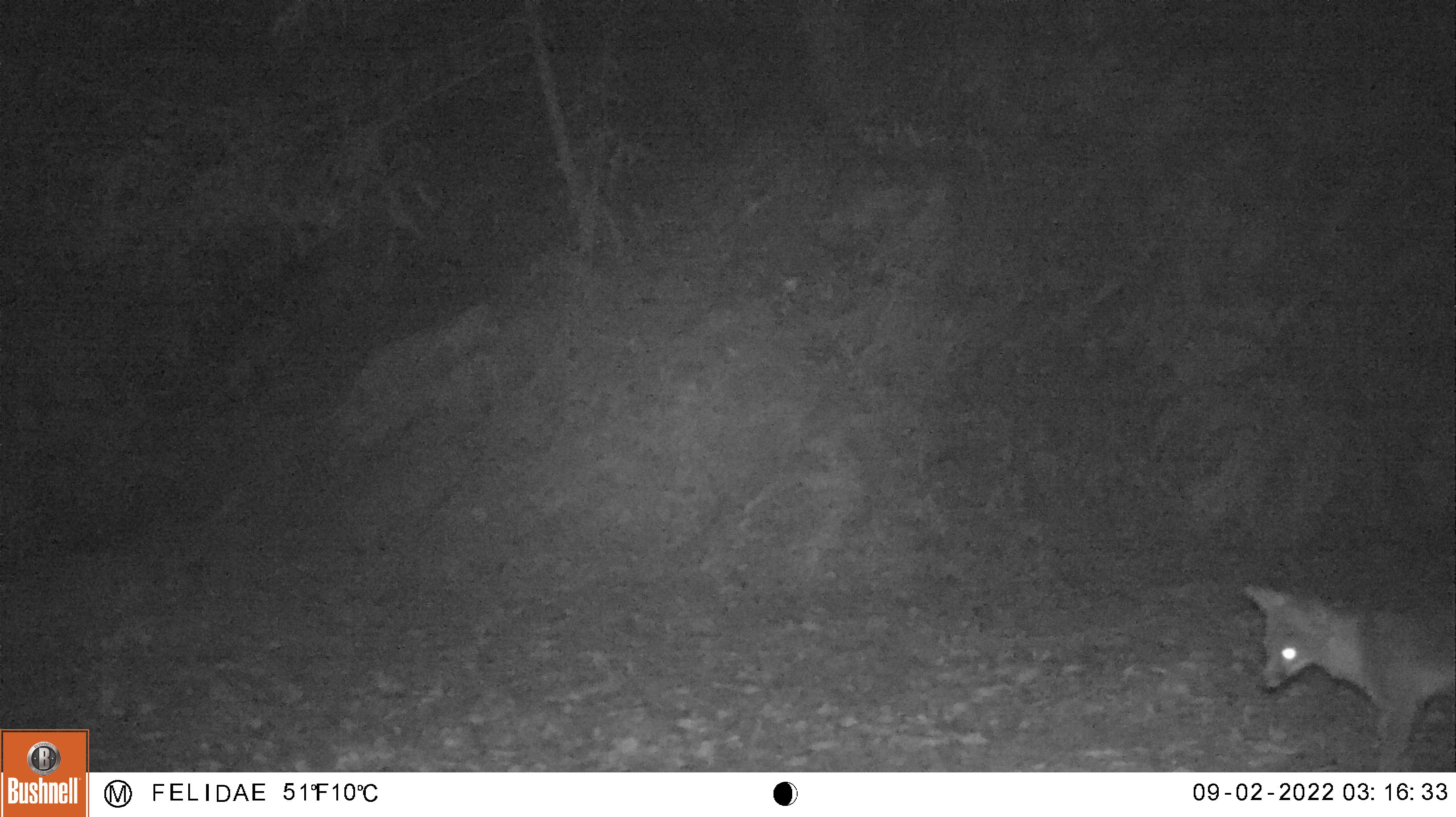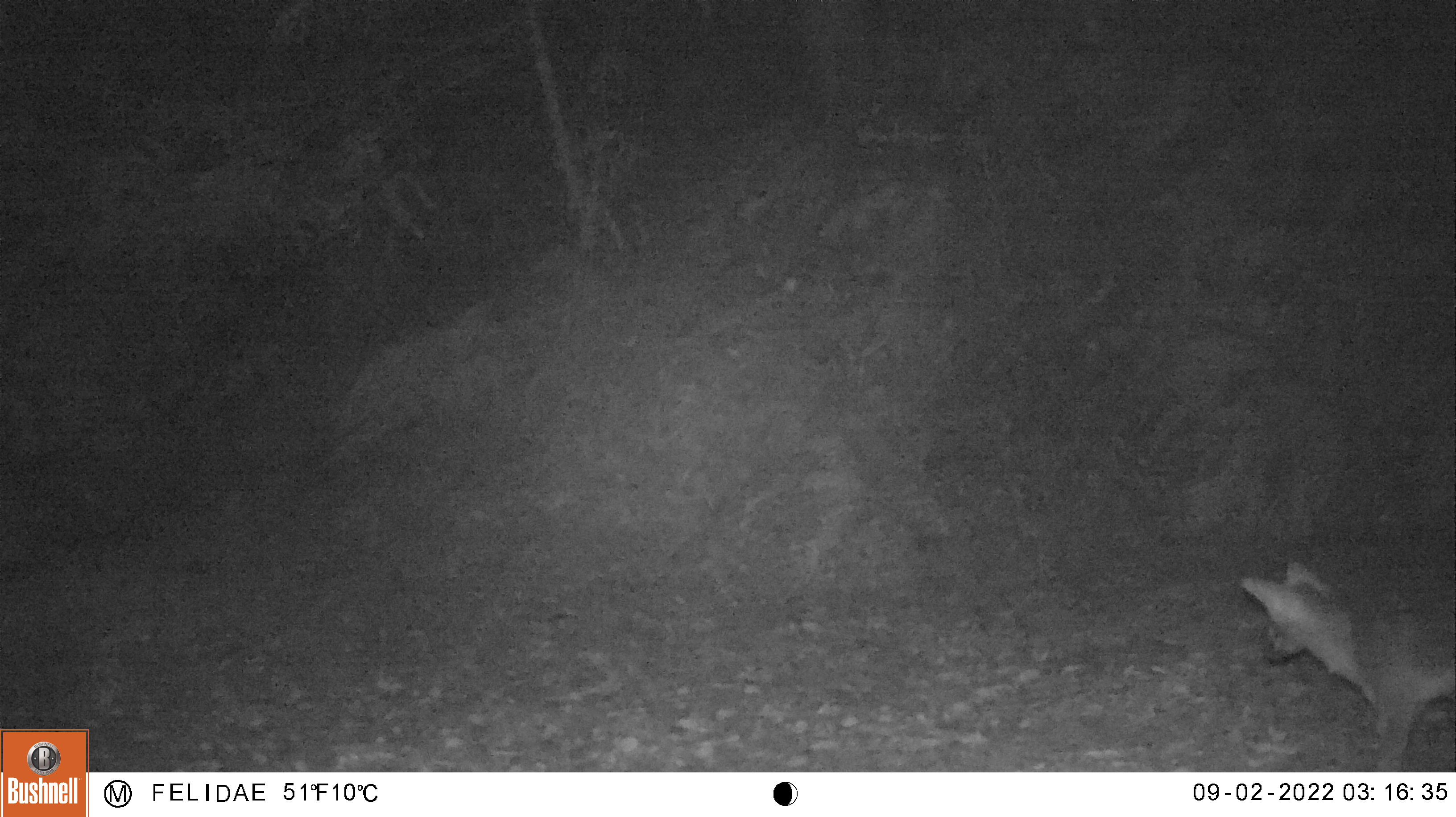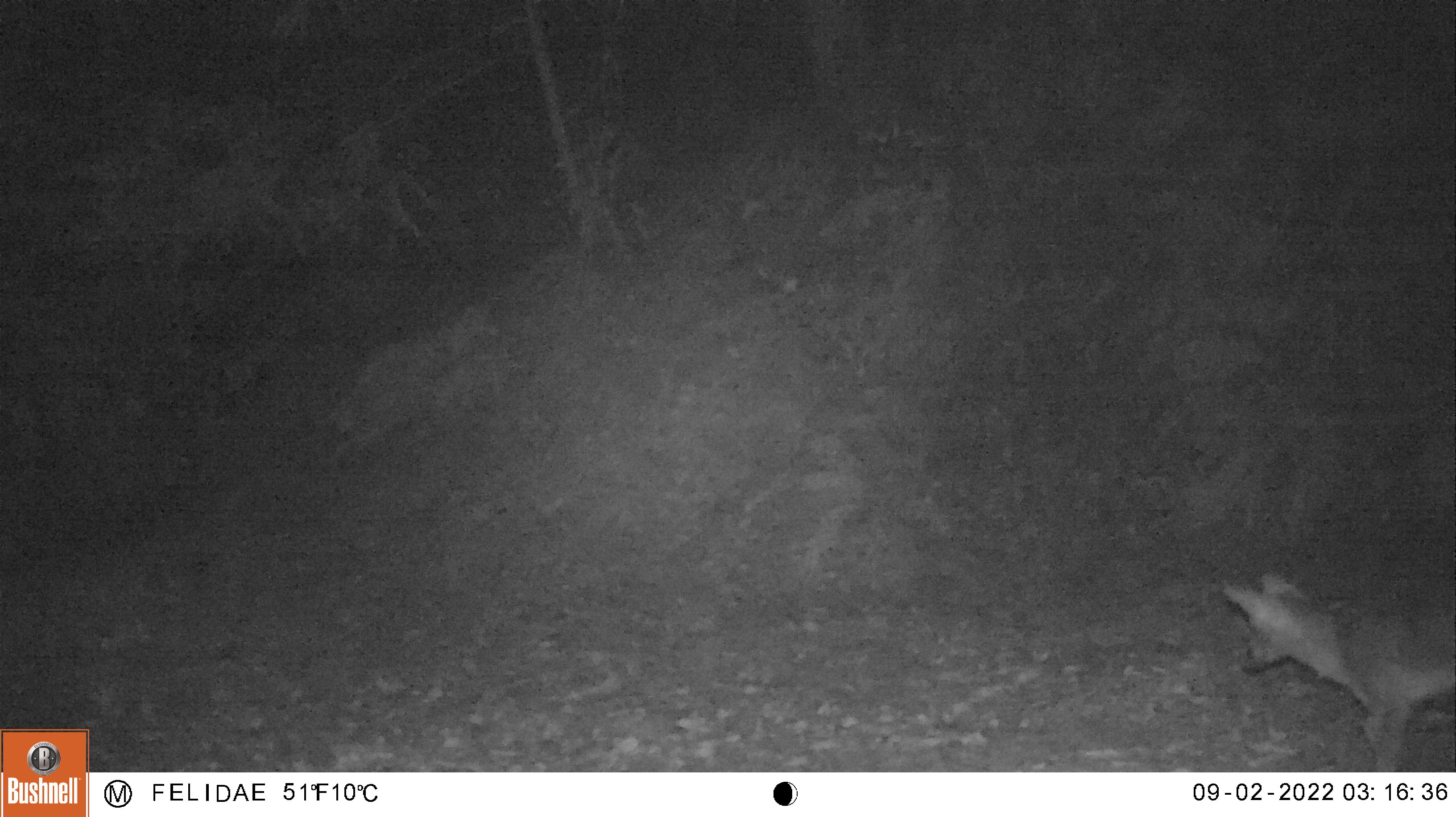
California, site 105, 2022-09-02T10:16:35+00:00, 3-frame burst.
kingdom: Animalia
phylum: Chordata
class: Mammalia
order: Carnivora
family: Canidae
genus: Urocyon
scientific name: Urocyon cinereoargenteus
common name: gray fox